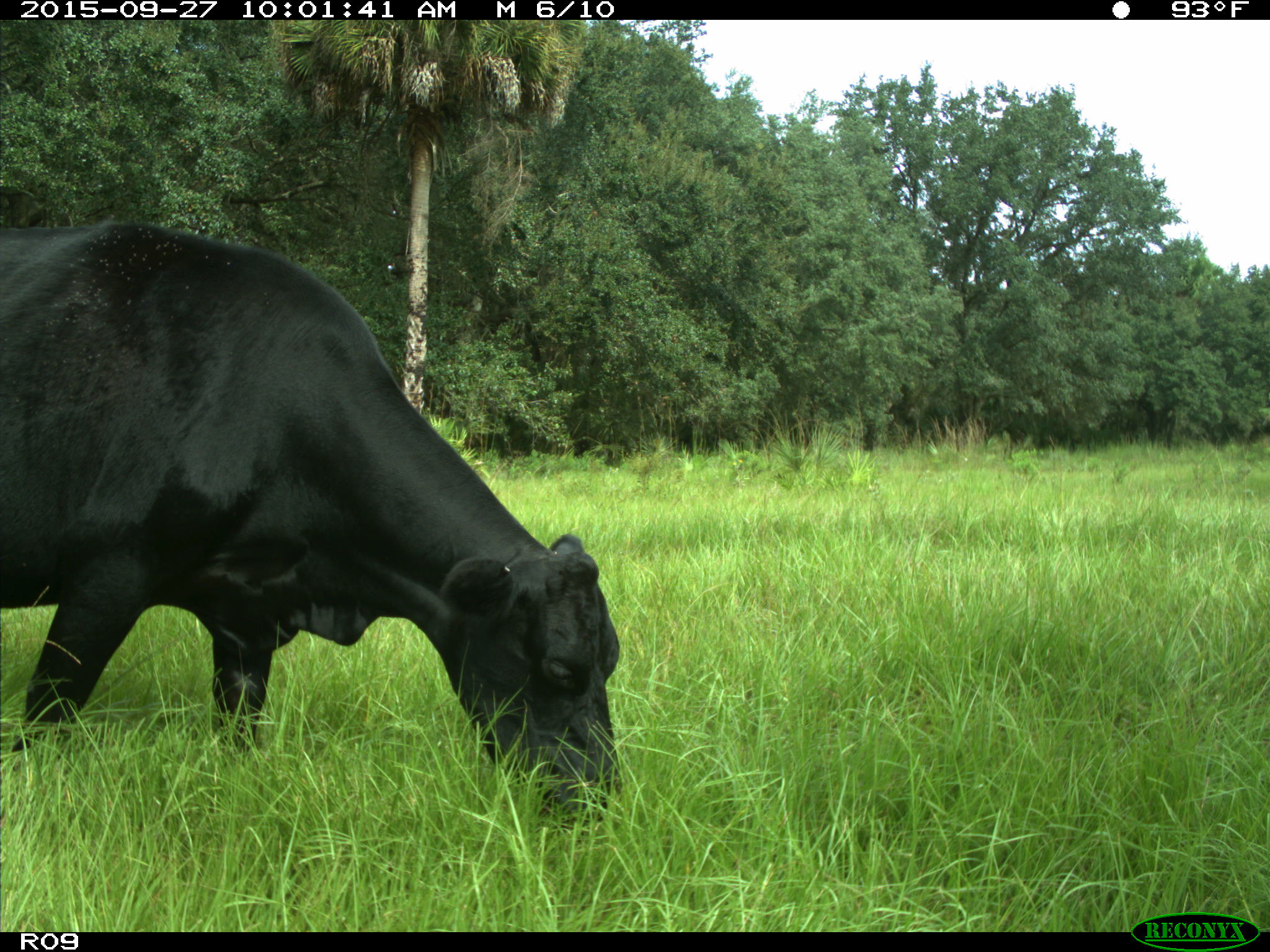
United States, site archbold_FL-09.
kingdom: Animalia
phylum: Chordata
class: Mammalia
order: Artiodactyla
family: Bovidae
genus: Bos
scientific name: Bos taurus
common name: domestic cow